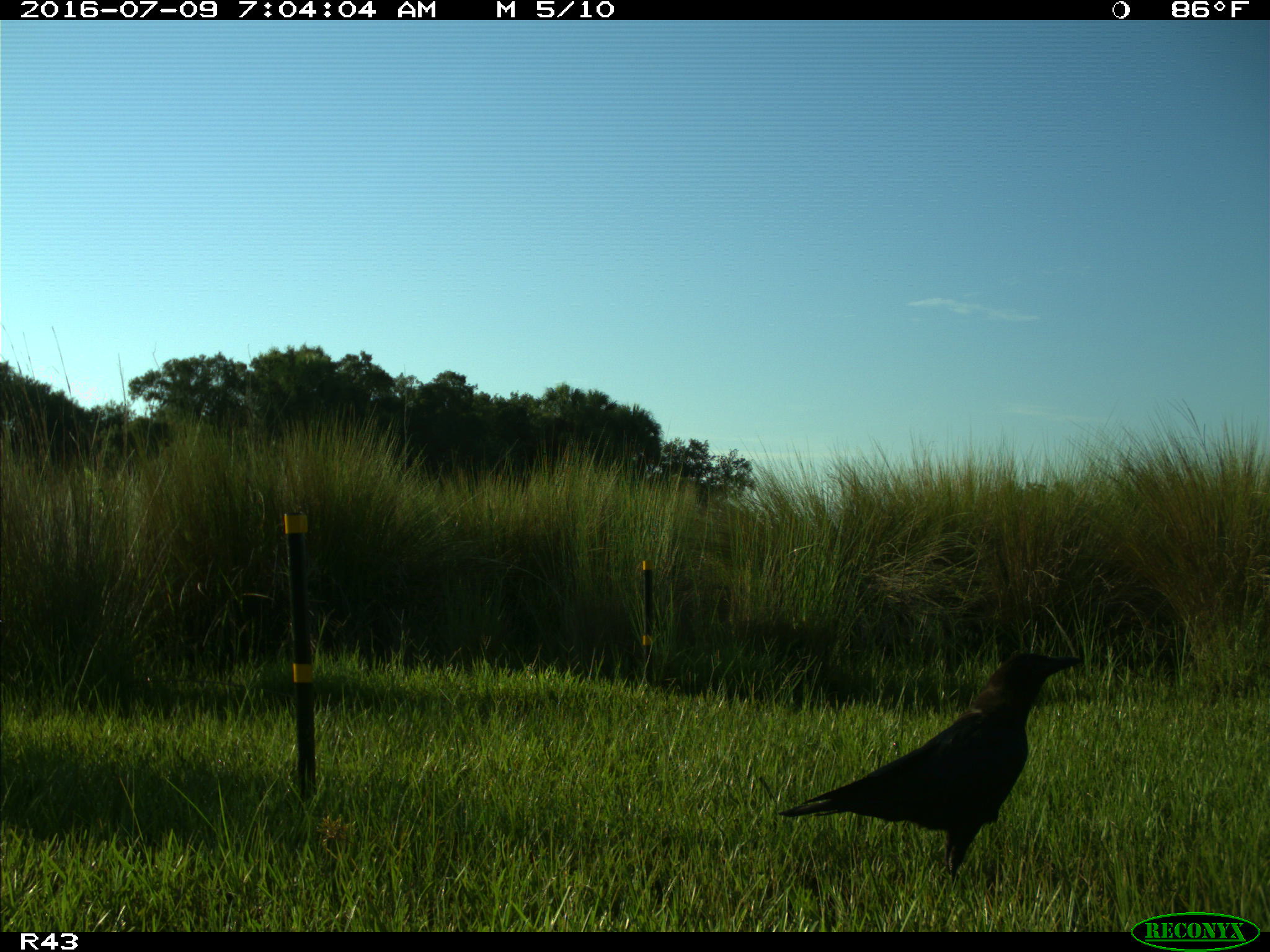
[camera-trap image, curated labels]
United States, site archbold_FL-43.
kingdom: Animalia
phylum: Chordata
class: Aves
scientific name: Aves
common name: birds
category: unidentified bird